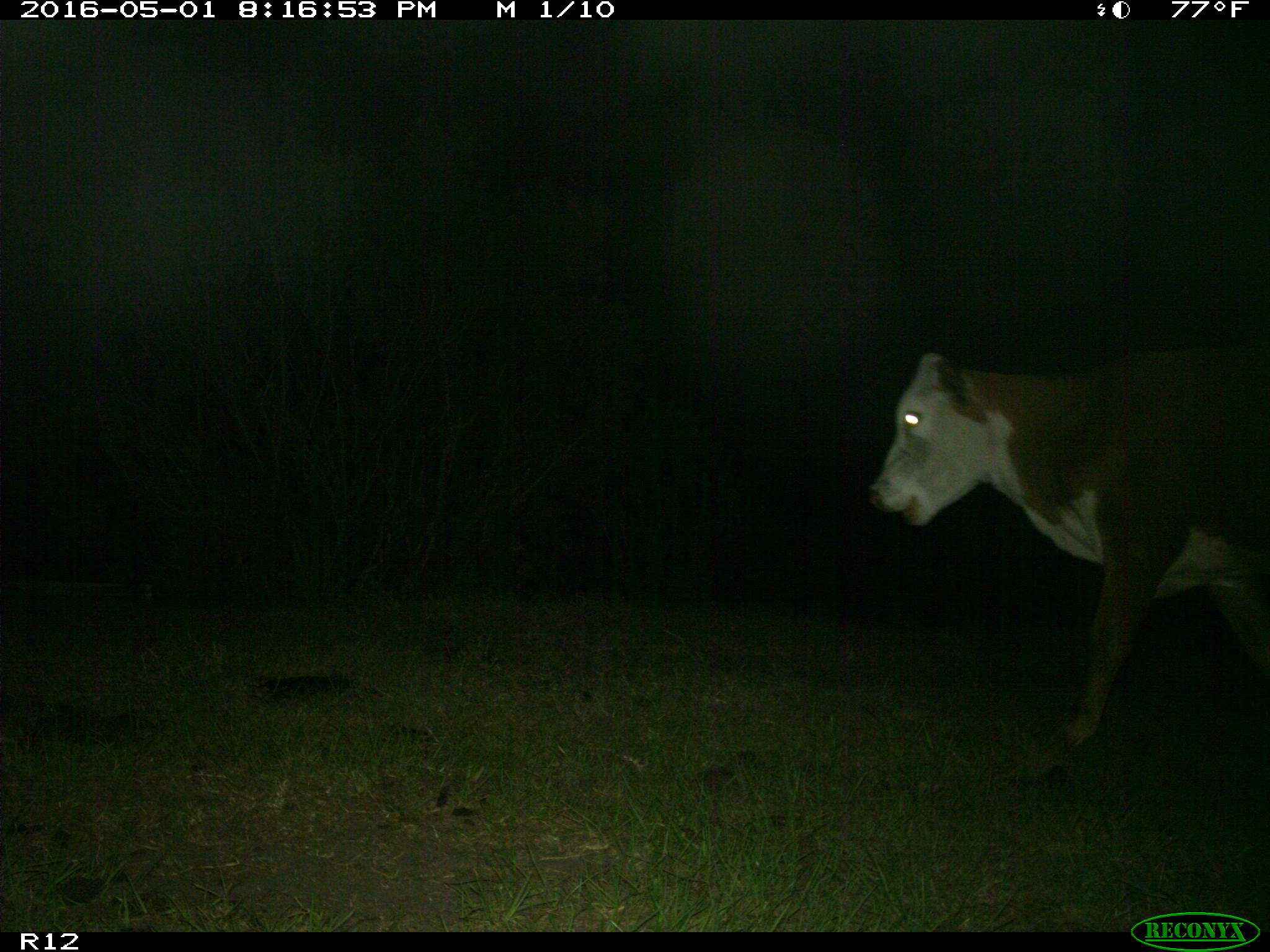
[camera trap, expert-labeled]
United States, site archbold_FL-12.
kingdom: Animalia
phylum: Chordata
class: Mammalia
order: Artiodactyla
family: Bovidae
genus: Bos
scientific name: Bos taurus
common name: domestic cow